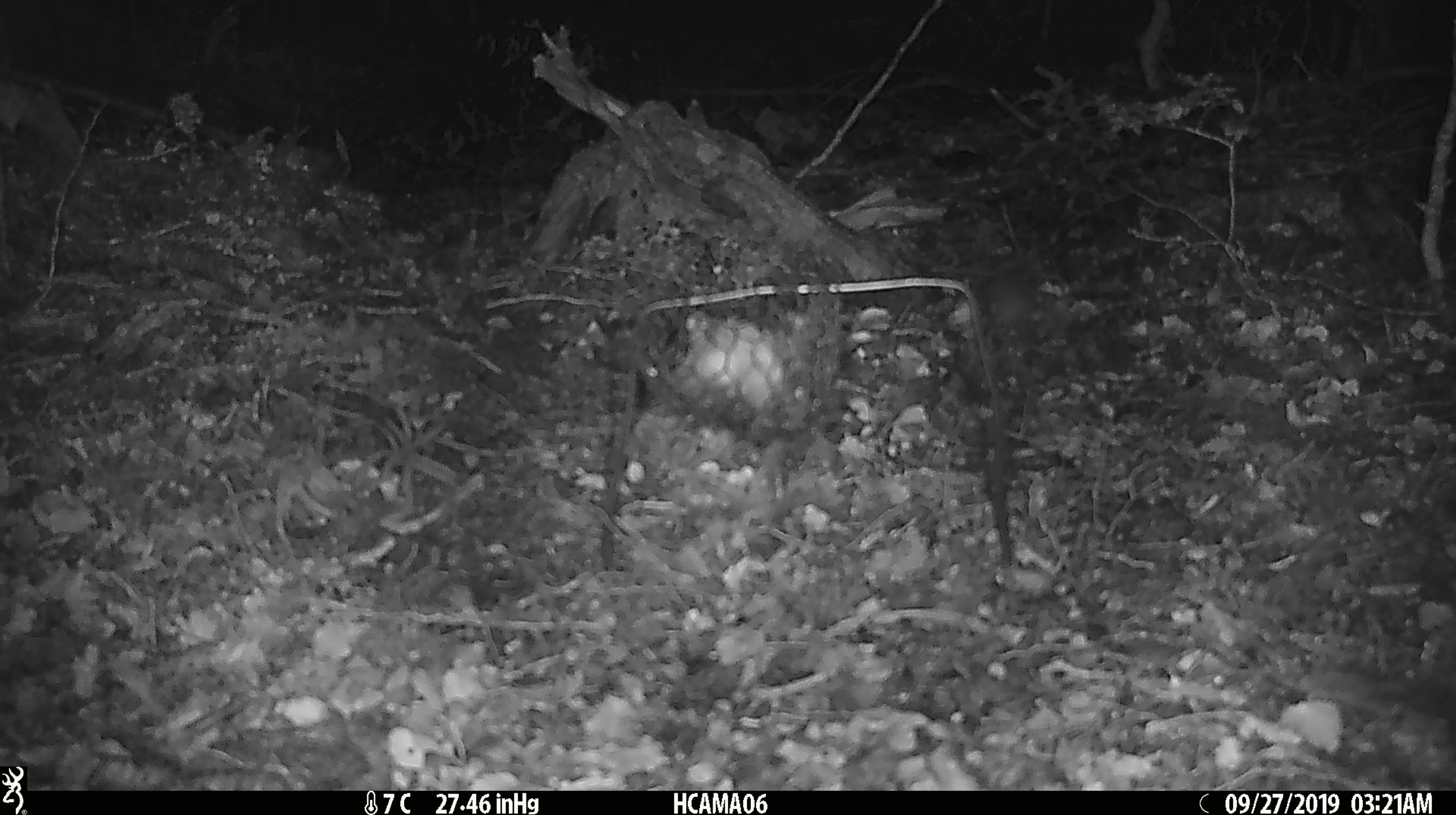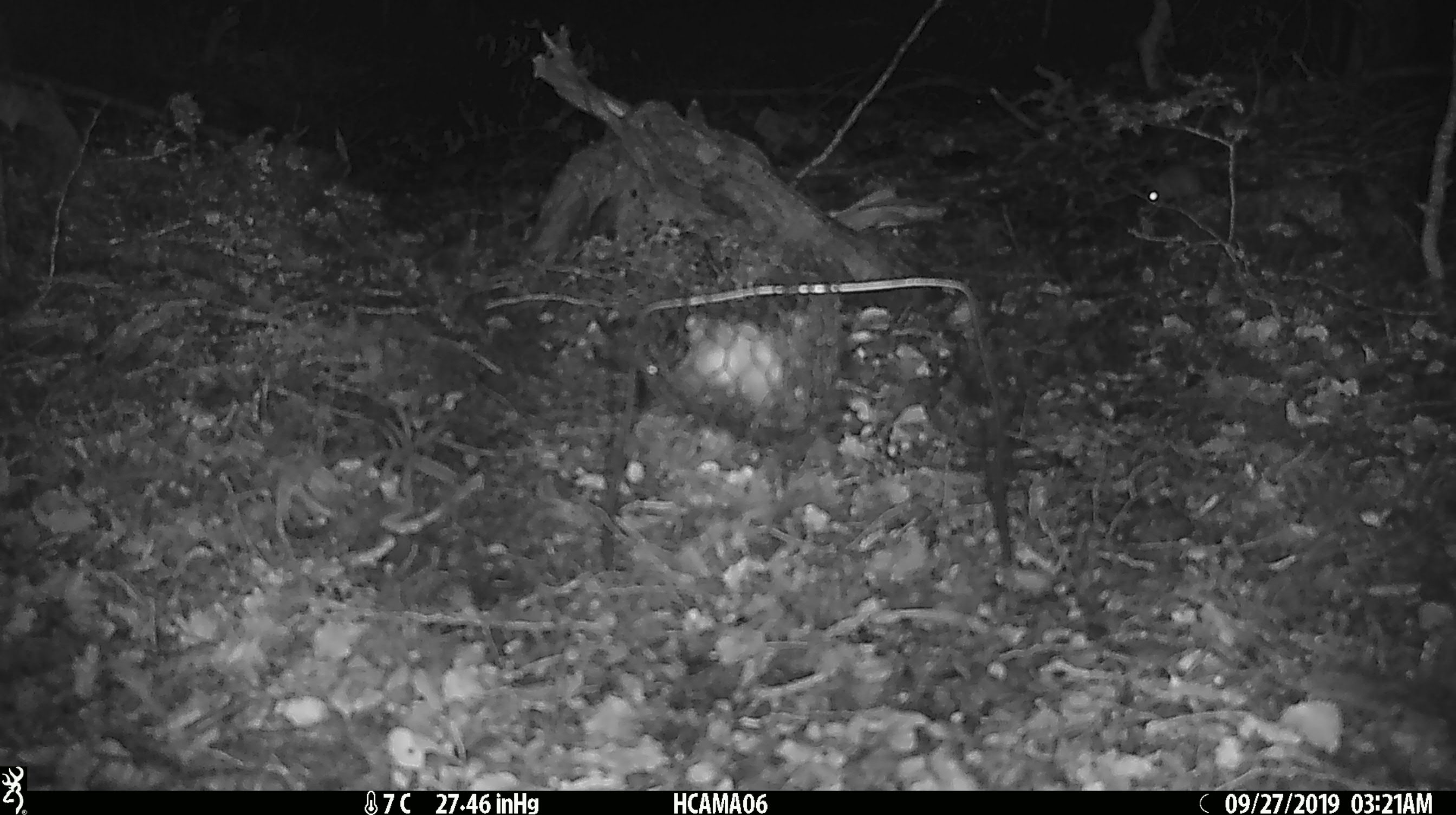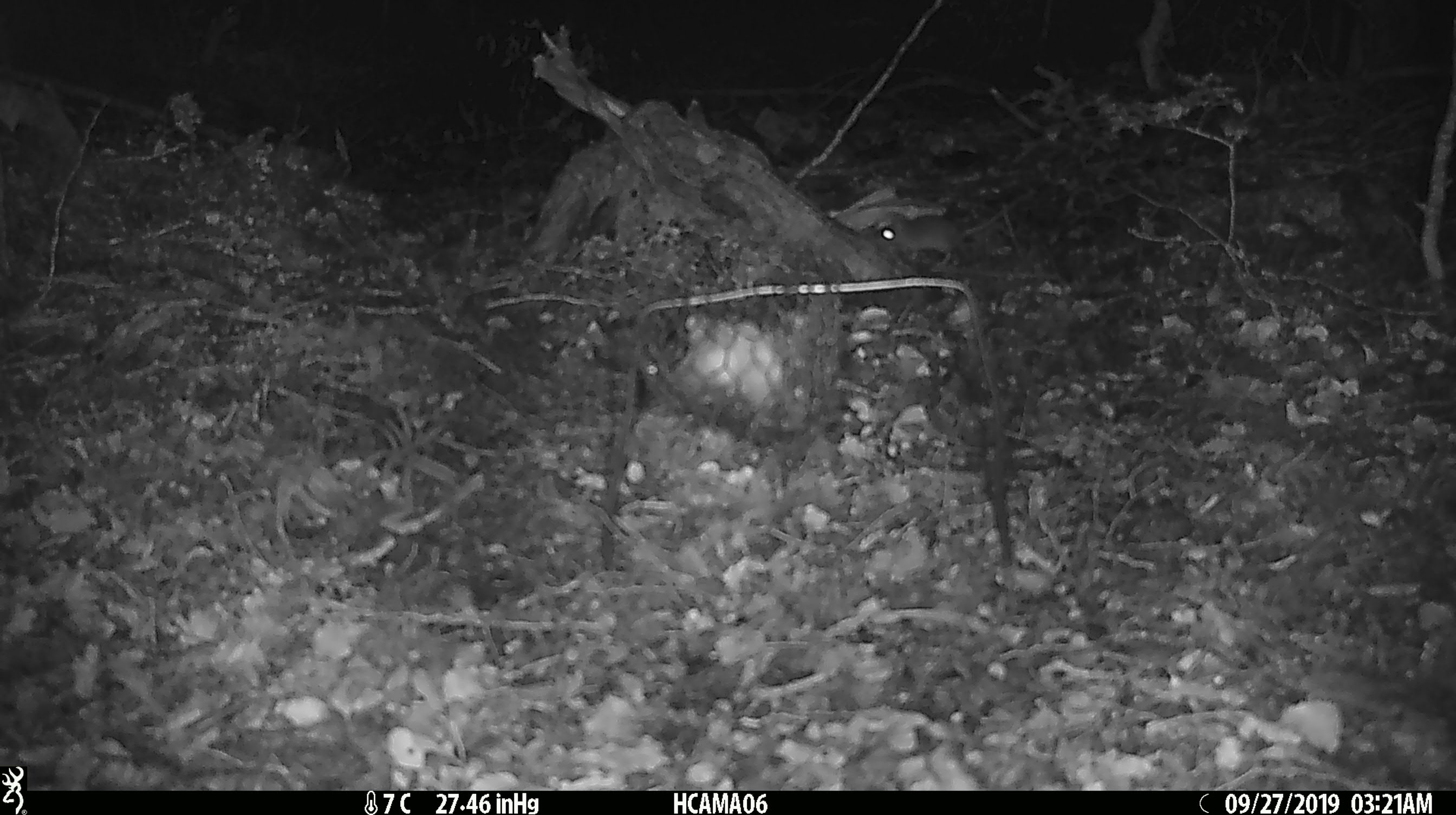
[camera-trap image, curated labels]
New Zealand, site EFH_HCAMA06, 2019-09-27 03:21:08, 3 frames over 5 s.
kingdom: Animalia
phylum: Chordata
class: Mammalia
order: Rodentia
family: Muridae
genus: Mus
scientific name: Mus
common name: mouse